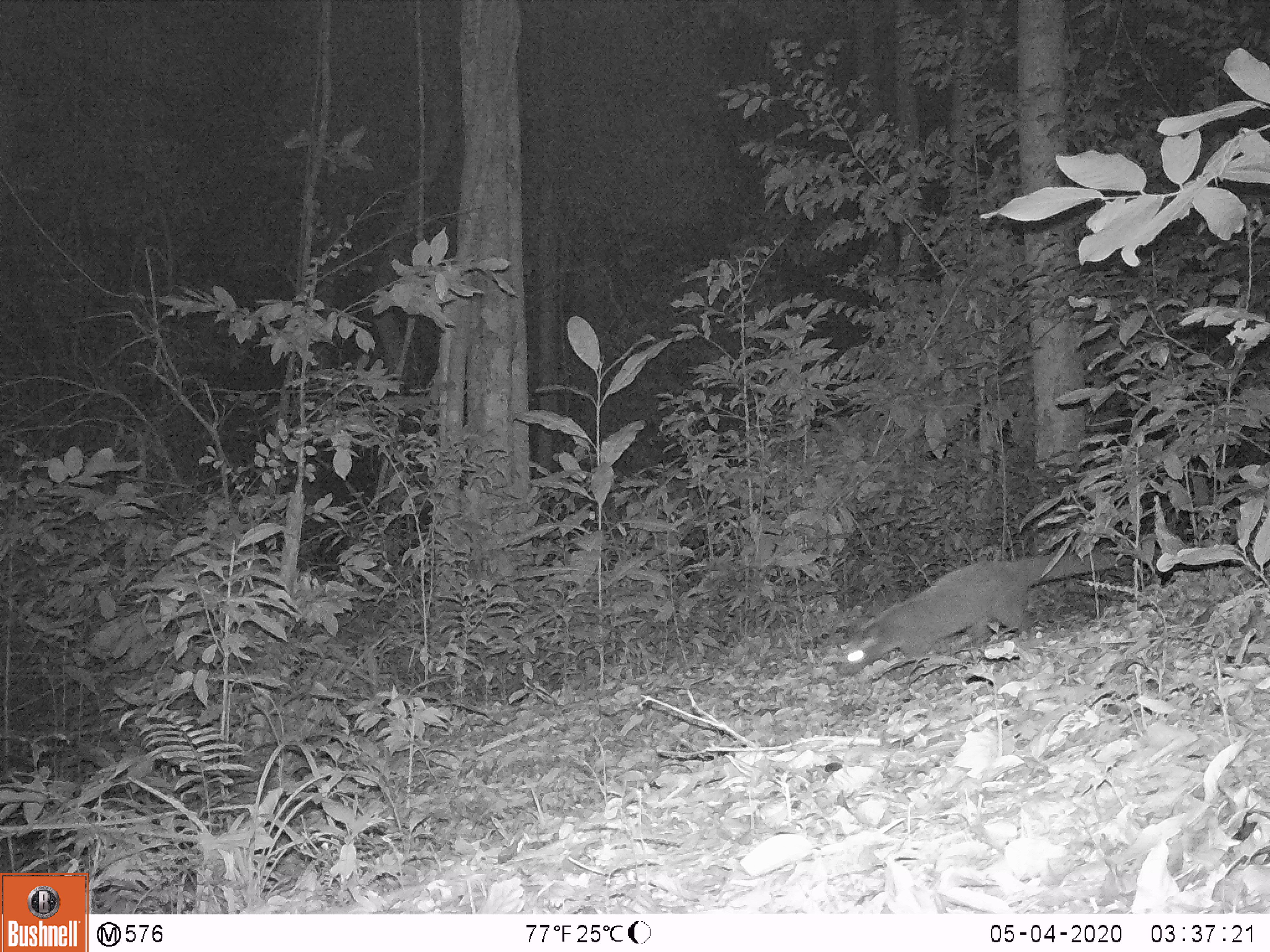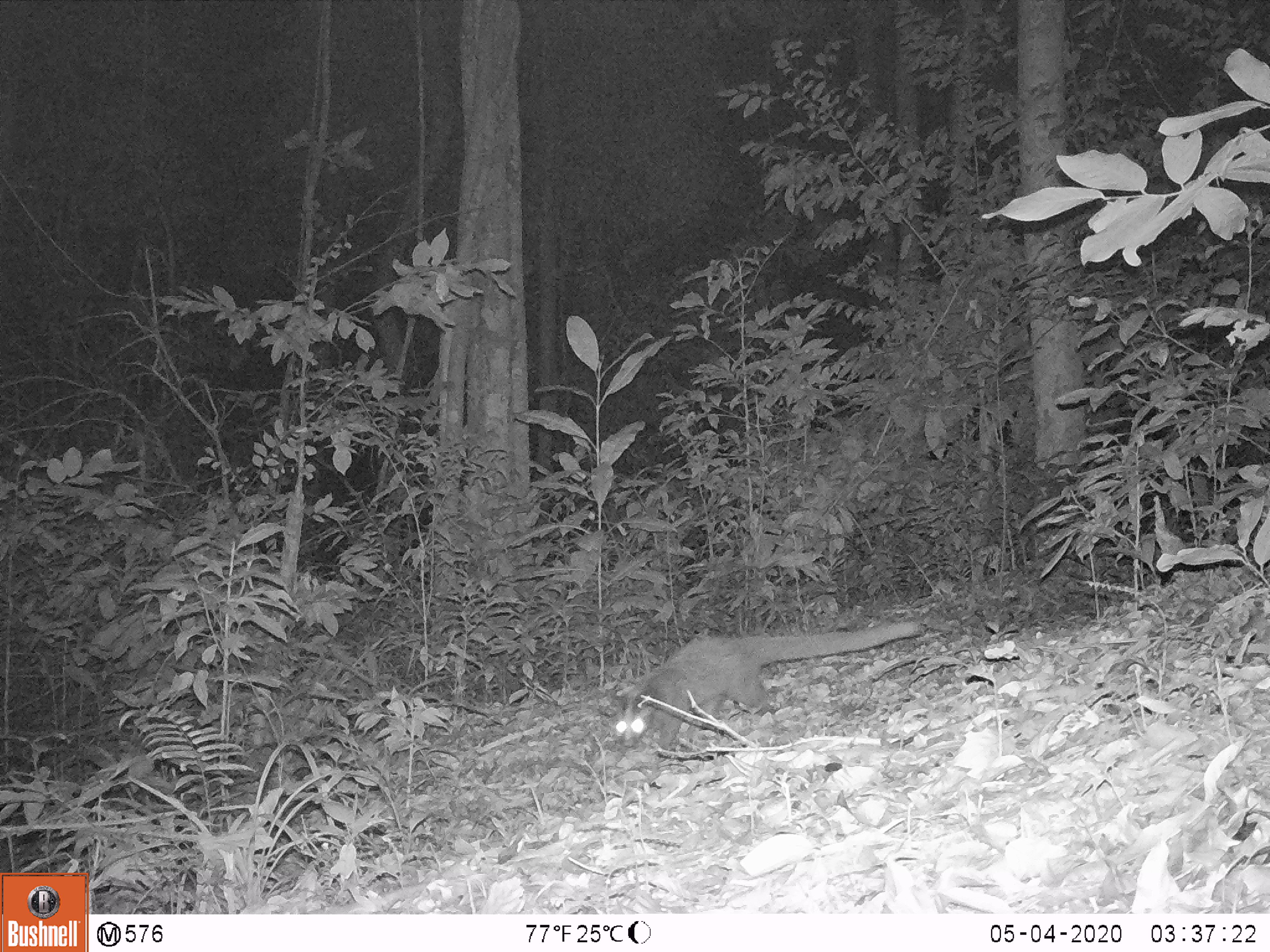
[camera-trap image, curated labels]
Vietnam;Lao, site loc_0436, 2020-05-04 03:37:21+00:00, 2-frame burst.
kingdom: Animalia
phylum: Chordata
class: Mammalia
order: Carnivora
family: Viverridae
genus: Paguma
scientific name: Paguma larvata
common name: masked palm civet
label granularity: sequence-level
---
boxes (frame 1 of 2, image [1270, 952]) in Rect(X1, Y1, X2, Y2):
masked palm civet: Rect(837, 553, 1121, 676)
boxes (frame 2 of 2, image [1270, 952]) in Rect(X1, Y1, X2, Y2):
masked palm civet: Rect(613, 621, 926, 757)